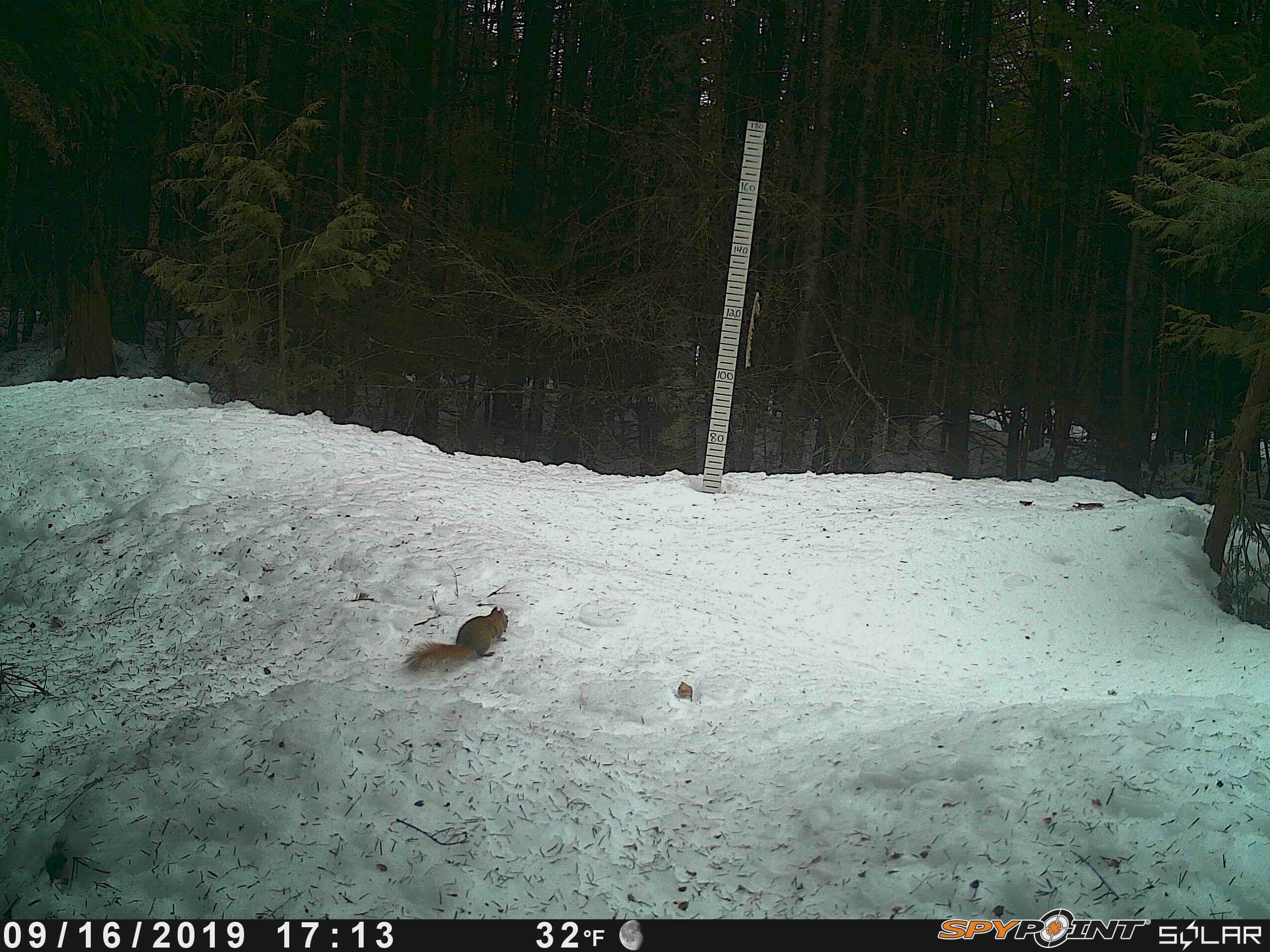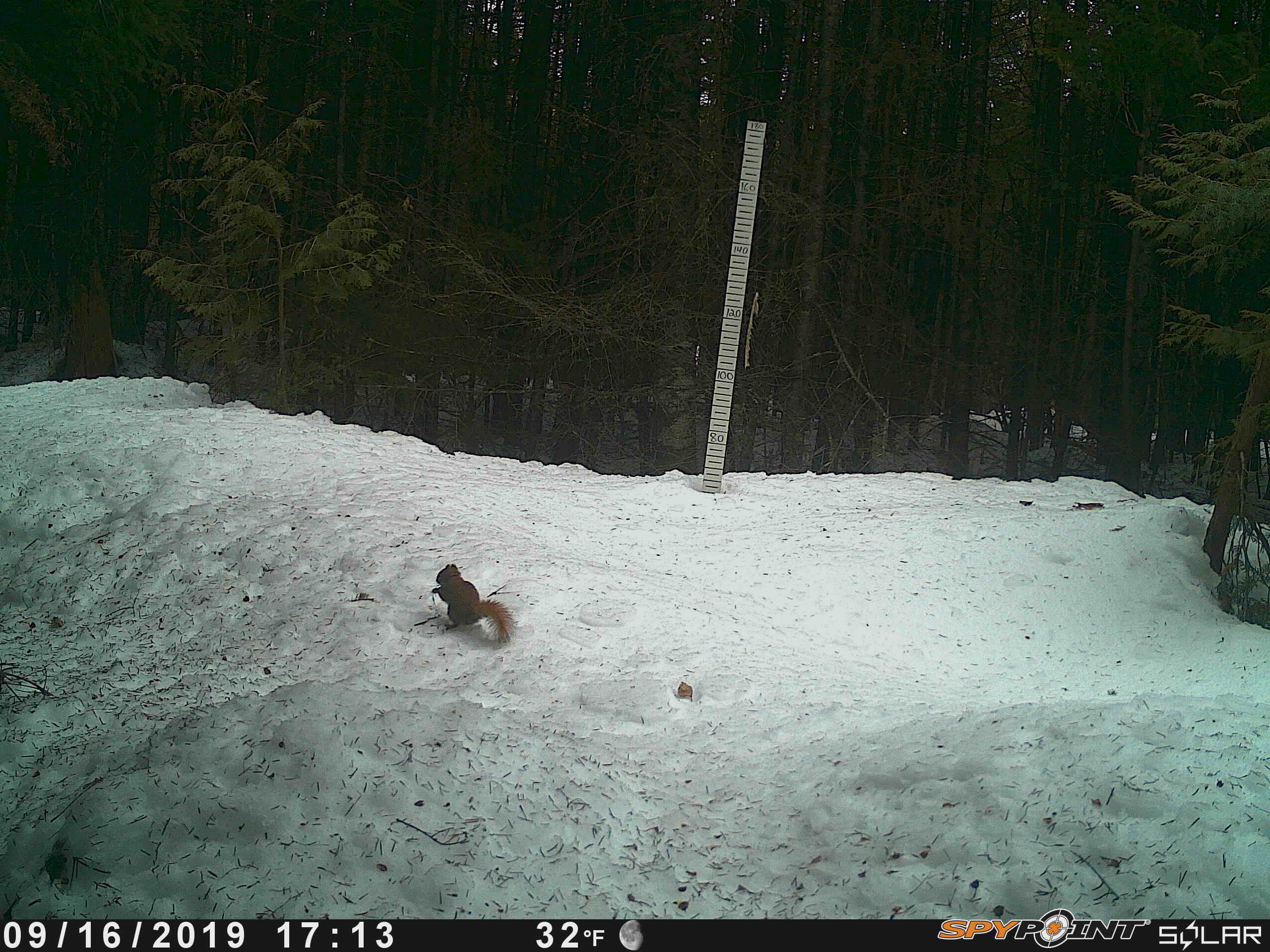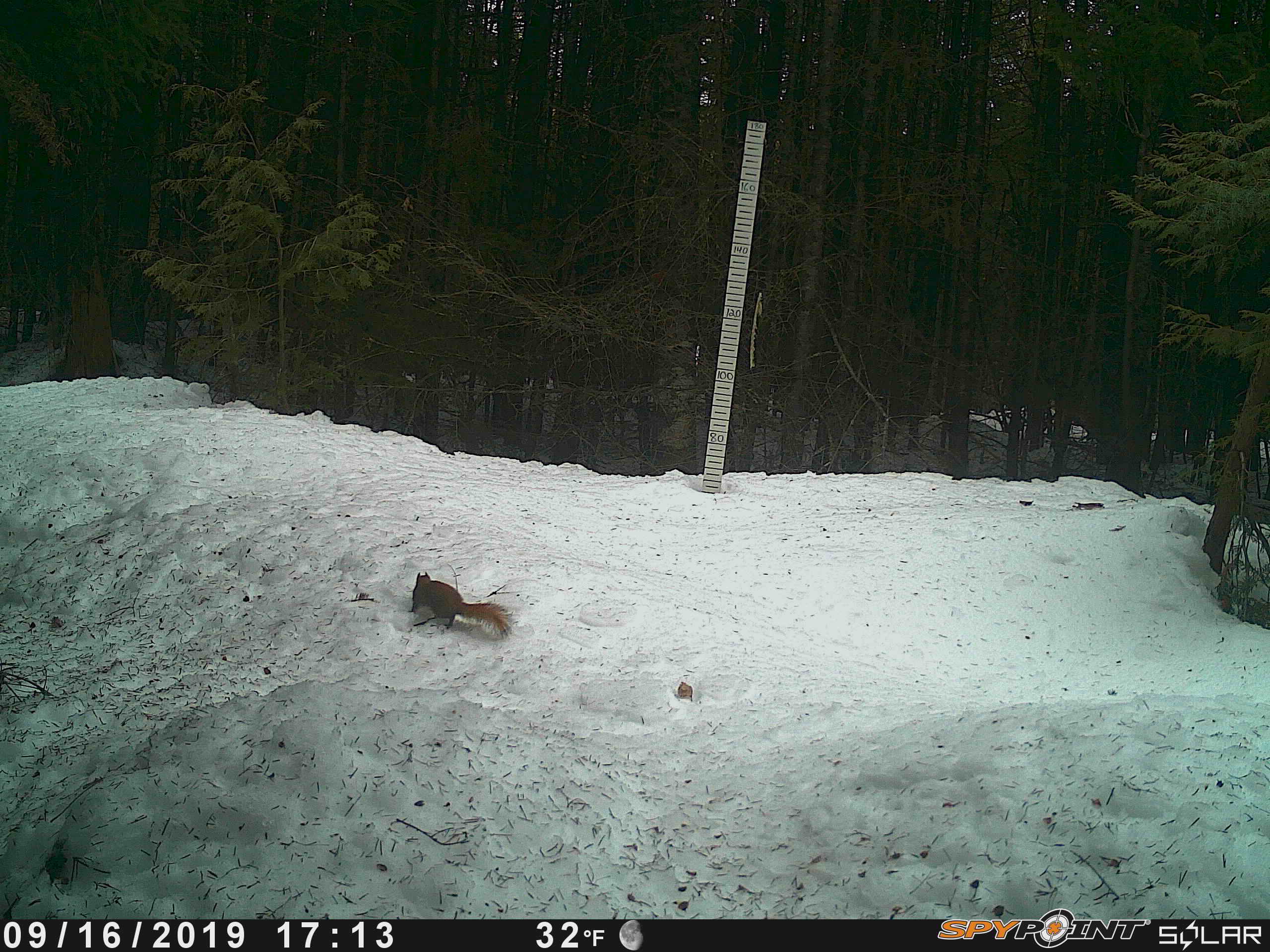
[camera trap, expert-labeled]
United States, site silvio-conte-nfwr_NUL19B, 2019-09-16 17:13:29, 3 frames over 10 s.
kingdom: Animalia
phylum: Chordata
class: Mammalia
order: Rodentia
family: Sciuridae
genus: Tamiasciurus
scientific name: Tamiasciurus hudsonicus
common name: red squirrel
Red squirrel (Tamiasciurus hudsonicus).